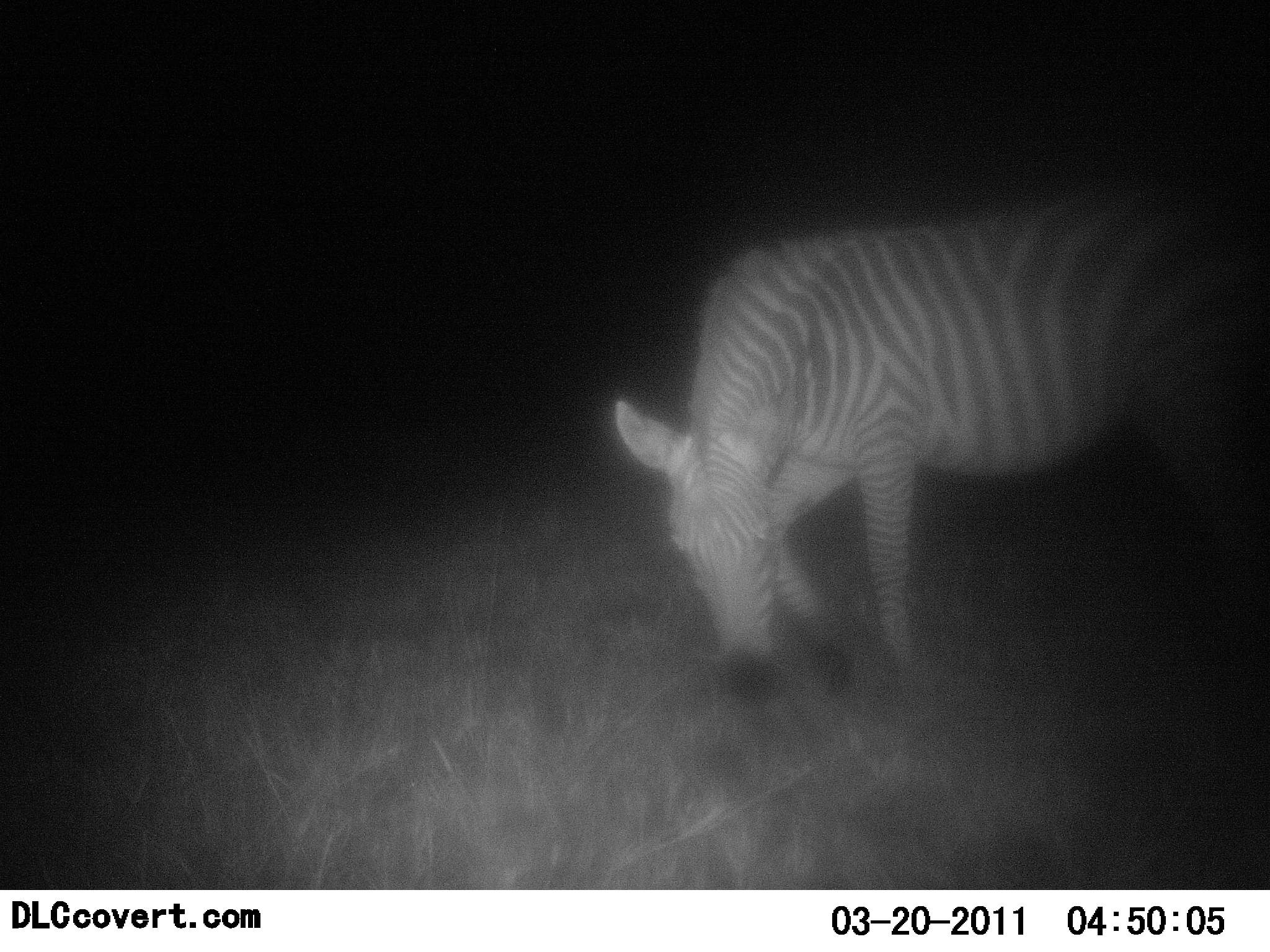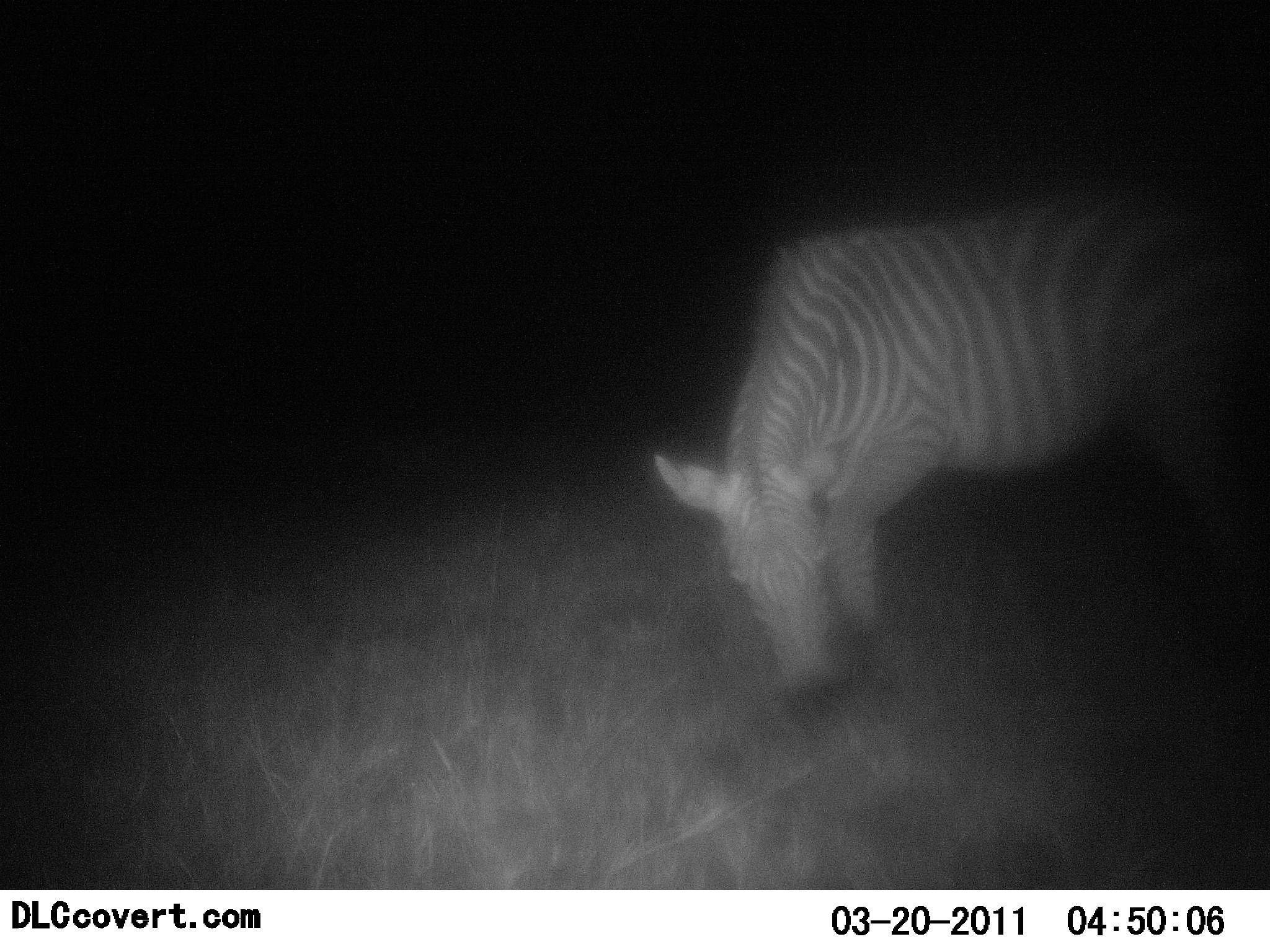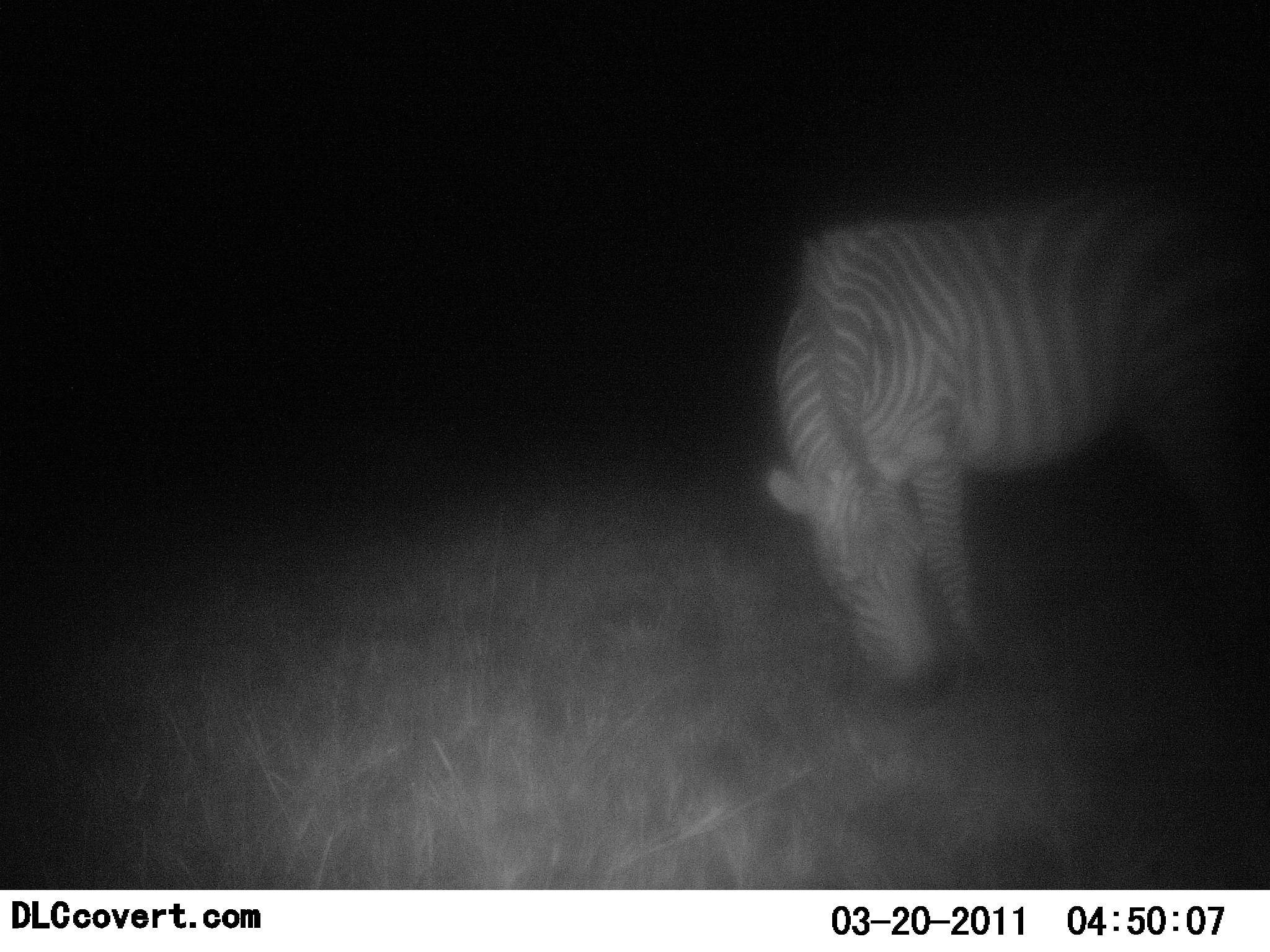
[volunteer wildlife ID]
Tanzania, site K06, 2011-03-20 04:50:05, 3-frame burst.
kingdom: Animalia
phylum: Chordata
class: Mammalia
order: Perissodactyla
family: Equidae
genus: Equus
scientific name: Equus quagga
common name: plains zebra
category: zebra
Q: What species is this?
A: Zebra (plains zebra) (Equus quagga).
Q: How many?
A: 1.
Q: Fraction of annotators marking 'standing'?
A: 27%.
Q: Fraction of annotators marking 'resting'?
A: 0%.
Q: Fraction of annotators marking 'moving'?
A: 18%.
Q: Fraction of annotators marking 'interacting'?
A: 9%.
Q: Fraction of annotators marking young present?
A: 0%.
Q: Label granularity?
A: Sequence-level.